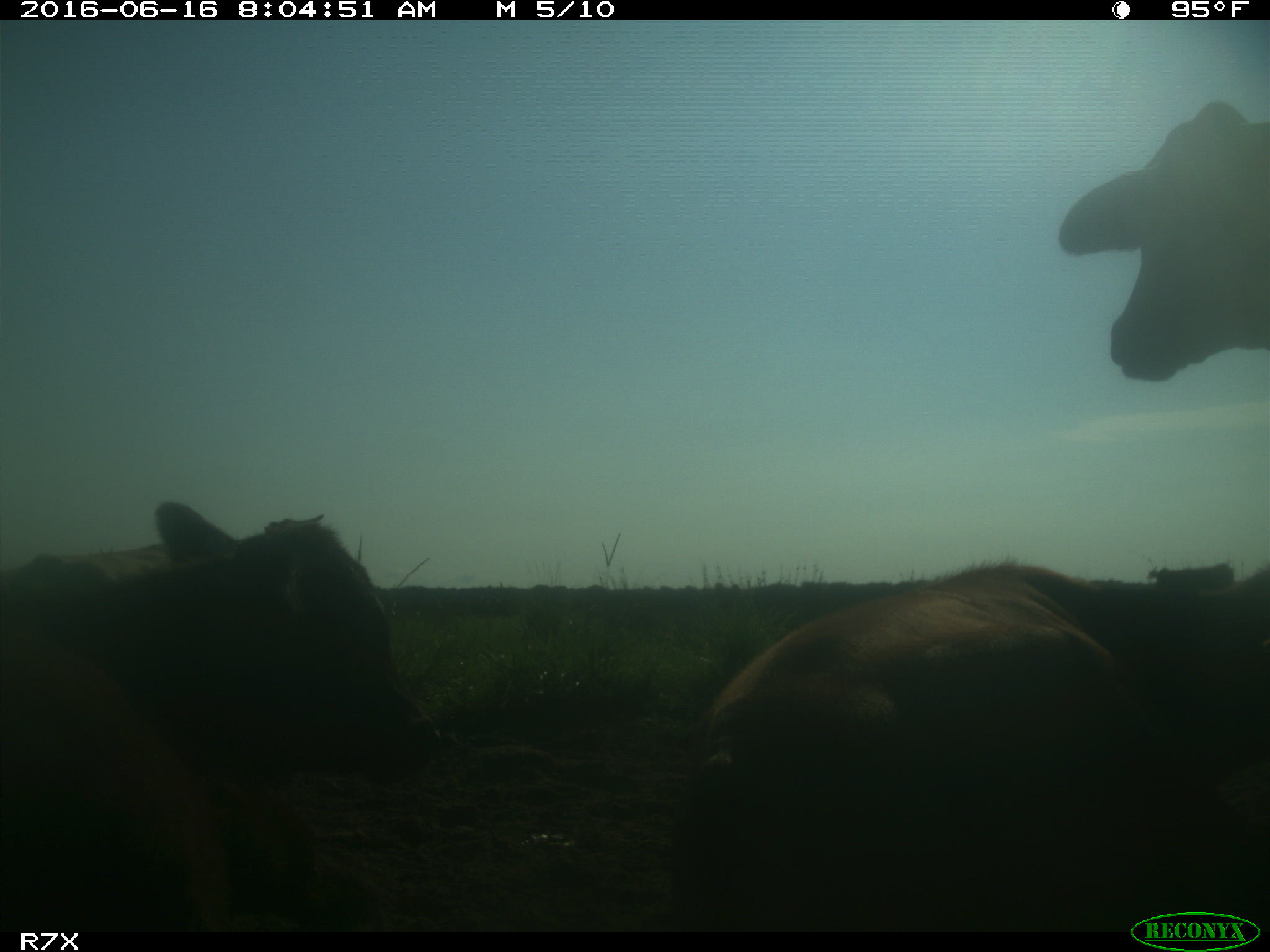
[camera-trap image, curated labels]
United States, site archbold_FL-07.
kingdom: Animalia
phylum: Chordata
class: Mammalia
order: Artiodactyla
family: Bovidae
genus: Bos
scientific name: Bos taurus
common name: domestic cow